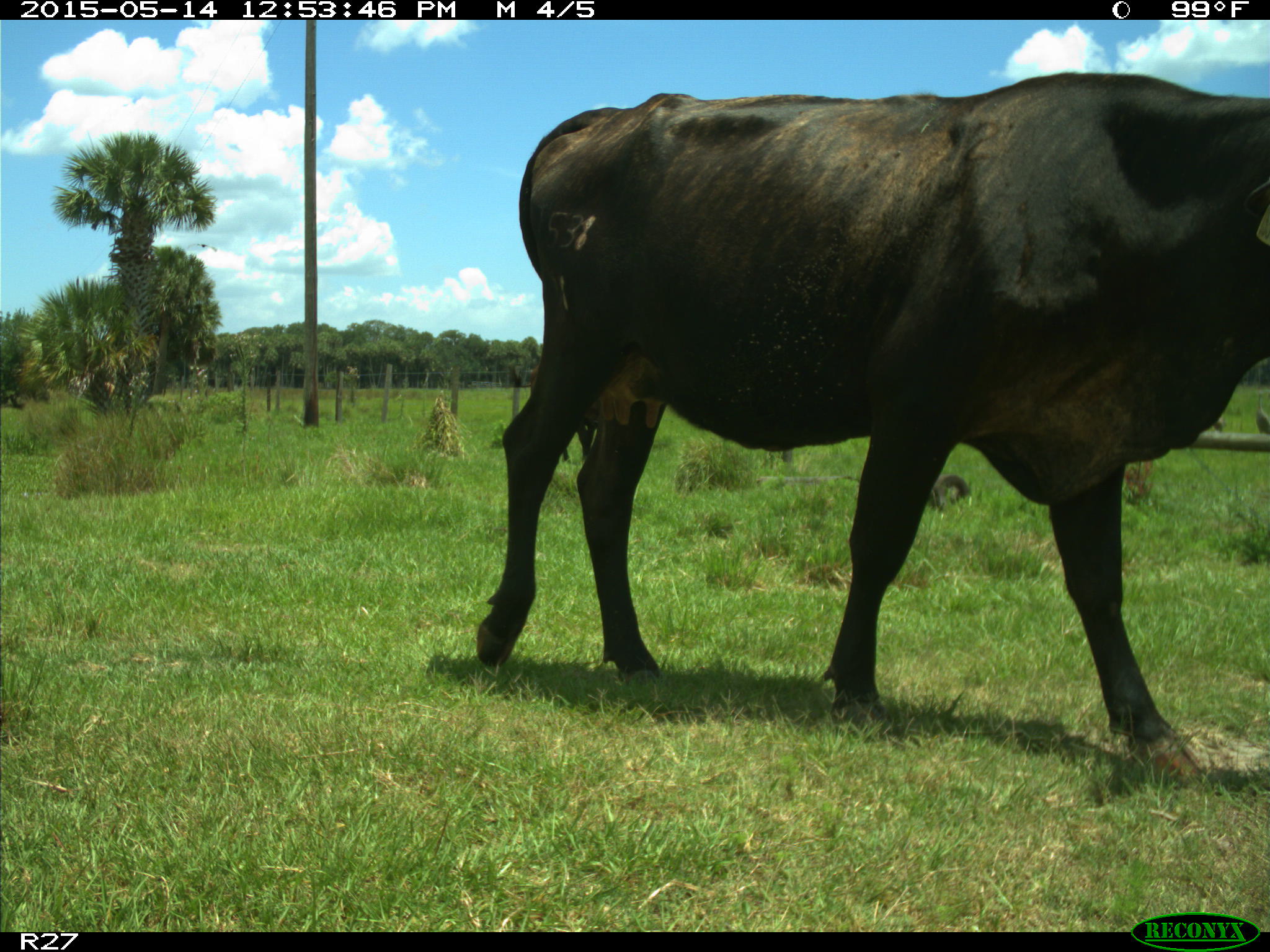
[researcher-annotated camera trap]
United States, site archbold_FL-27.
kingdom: Animalia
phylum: Chordata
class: Mammalia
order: Artiodactyla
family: Bovidae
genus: Bos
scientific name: Bos taurus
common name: domestic cow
Bos taurus (domestic cow).